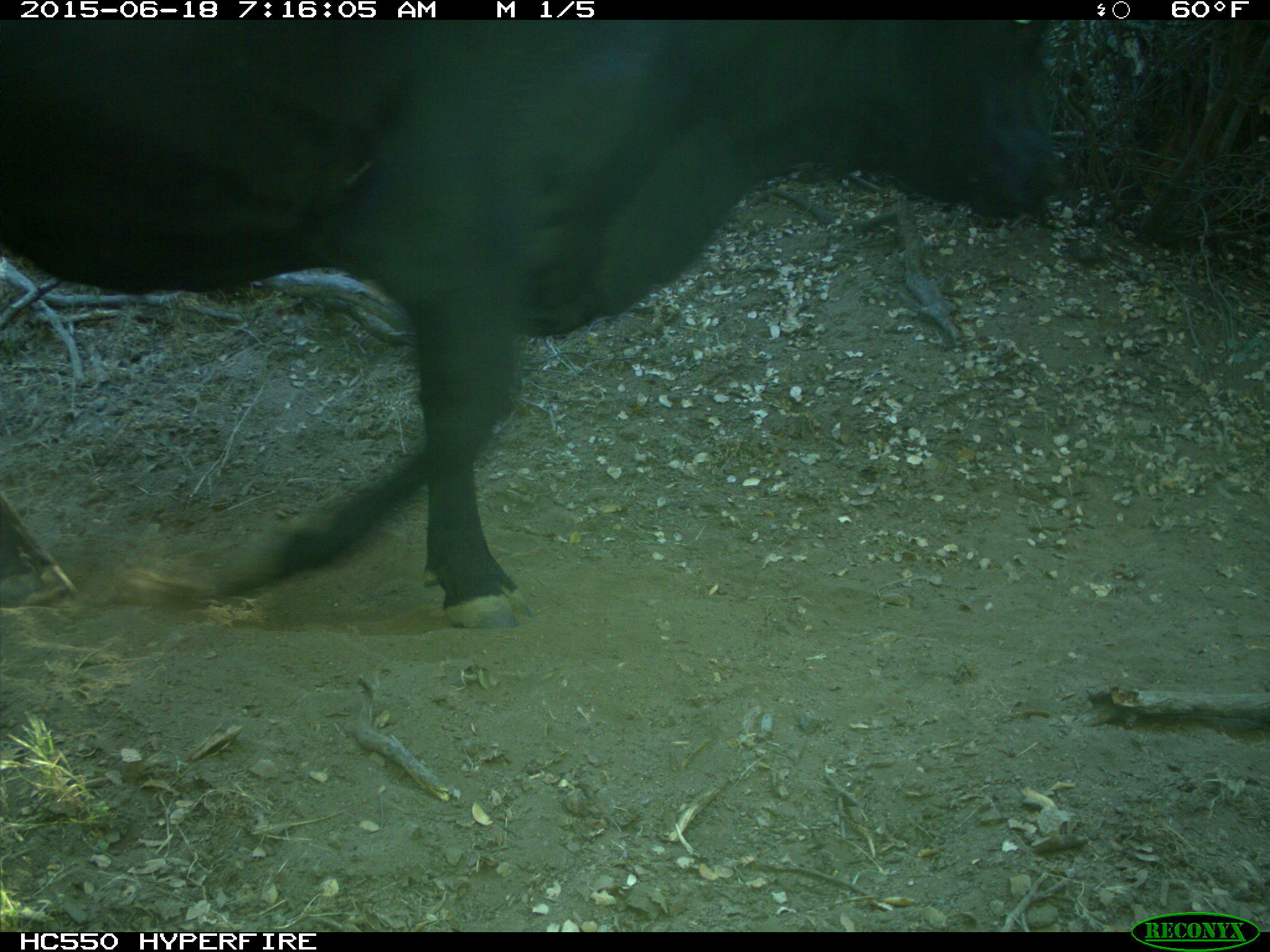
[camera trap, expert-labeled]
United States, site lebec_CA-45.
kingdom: Animalia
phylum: Chordata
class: Mammalia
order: Artiodactyla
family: Bovidae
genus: Bos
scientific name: Bos taurus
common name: domestic cow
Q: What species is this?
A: Bos taurus (domestic cow).